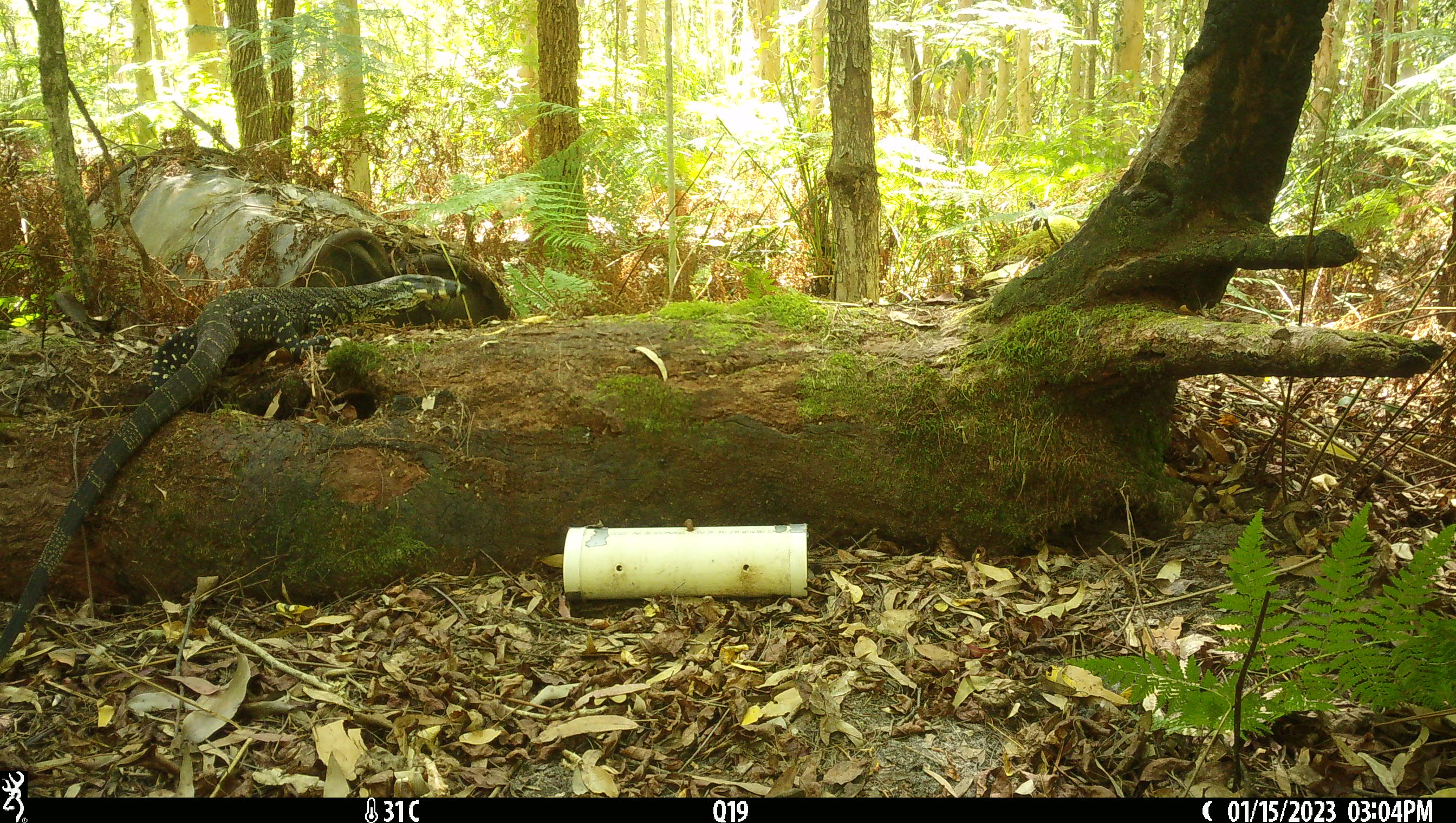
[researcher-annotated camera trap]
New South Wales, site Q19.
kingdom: Animalia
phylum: Chordata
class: Reptilia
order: Squamata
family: Varanidae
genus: Varanus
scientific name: Varanus varius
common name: lace monitor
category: goanna